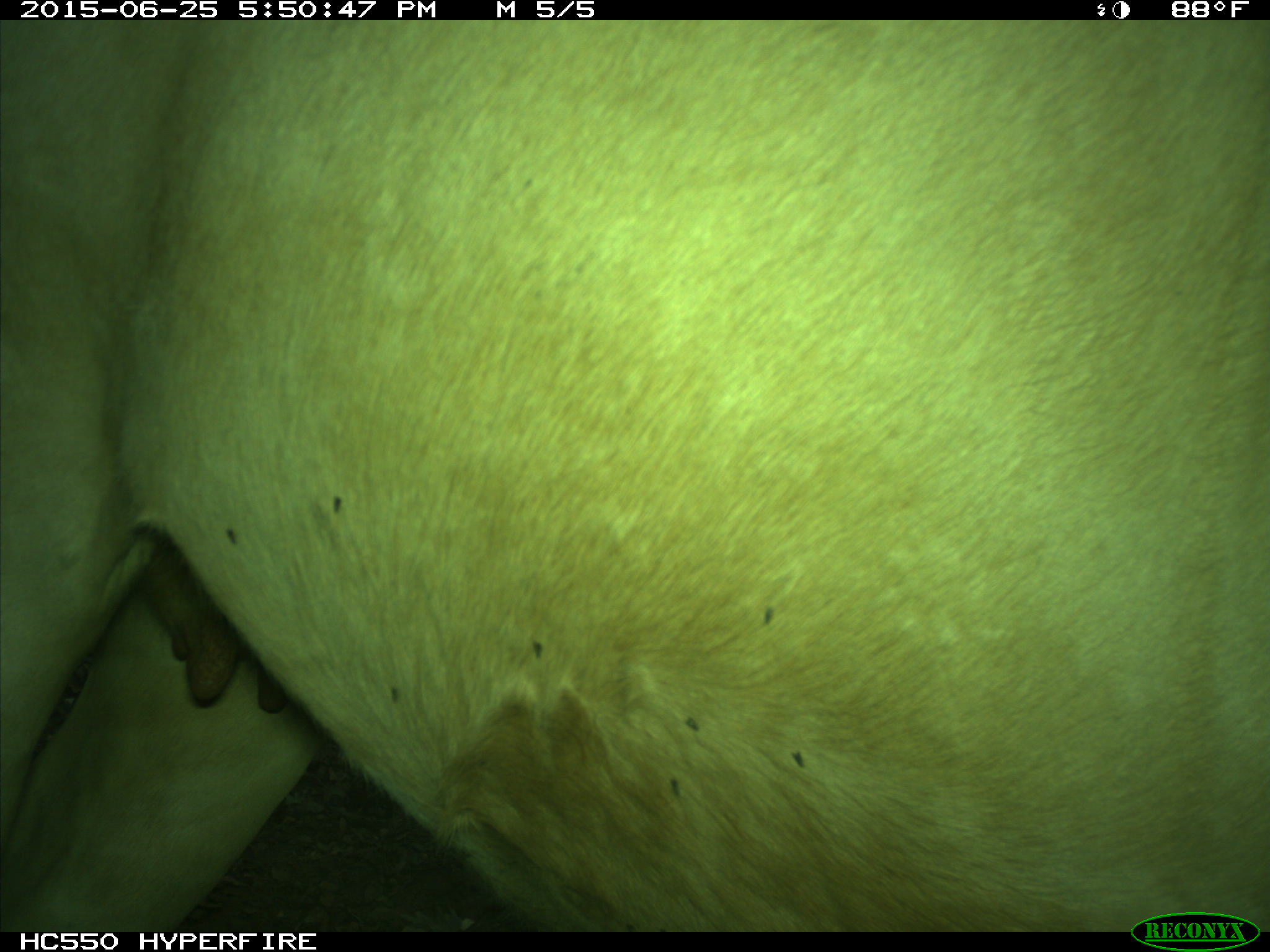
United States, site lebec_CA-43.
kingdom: Animalia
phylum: Chordata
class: Mammalia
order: Artiodactyla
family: Bovidae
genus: Bos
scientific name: Bos taurus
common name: domestic cow